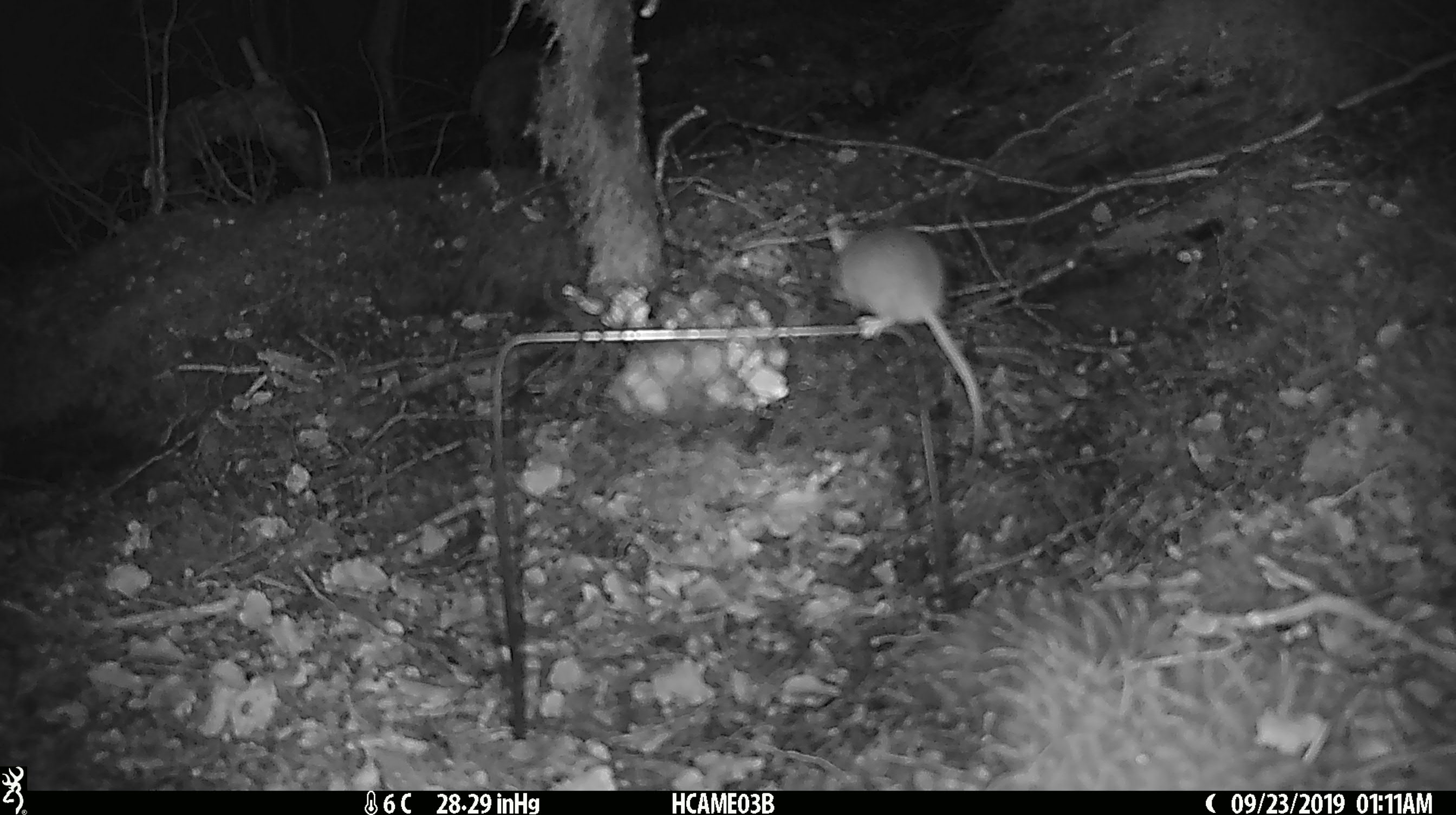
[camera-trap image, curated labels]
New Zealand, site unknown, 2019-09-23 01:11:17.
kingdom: Animalia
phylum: Chordata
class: Mammalia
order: Rodentia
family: Muridae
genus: Mus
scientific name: Mus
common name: mouse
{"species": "mouse (Mus)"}